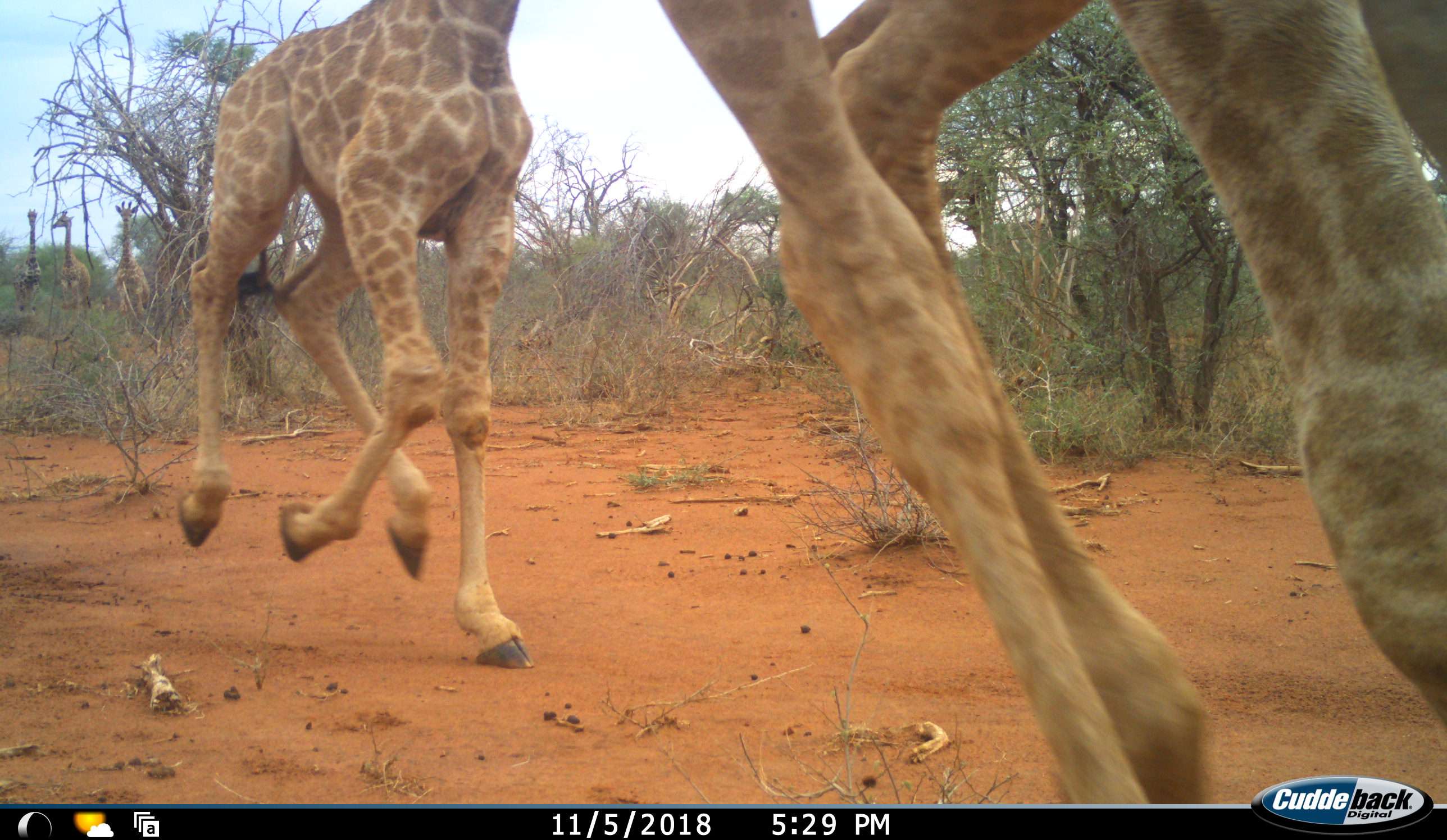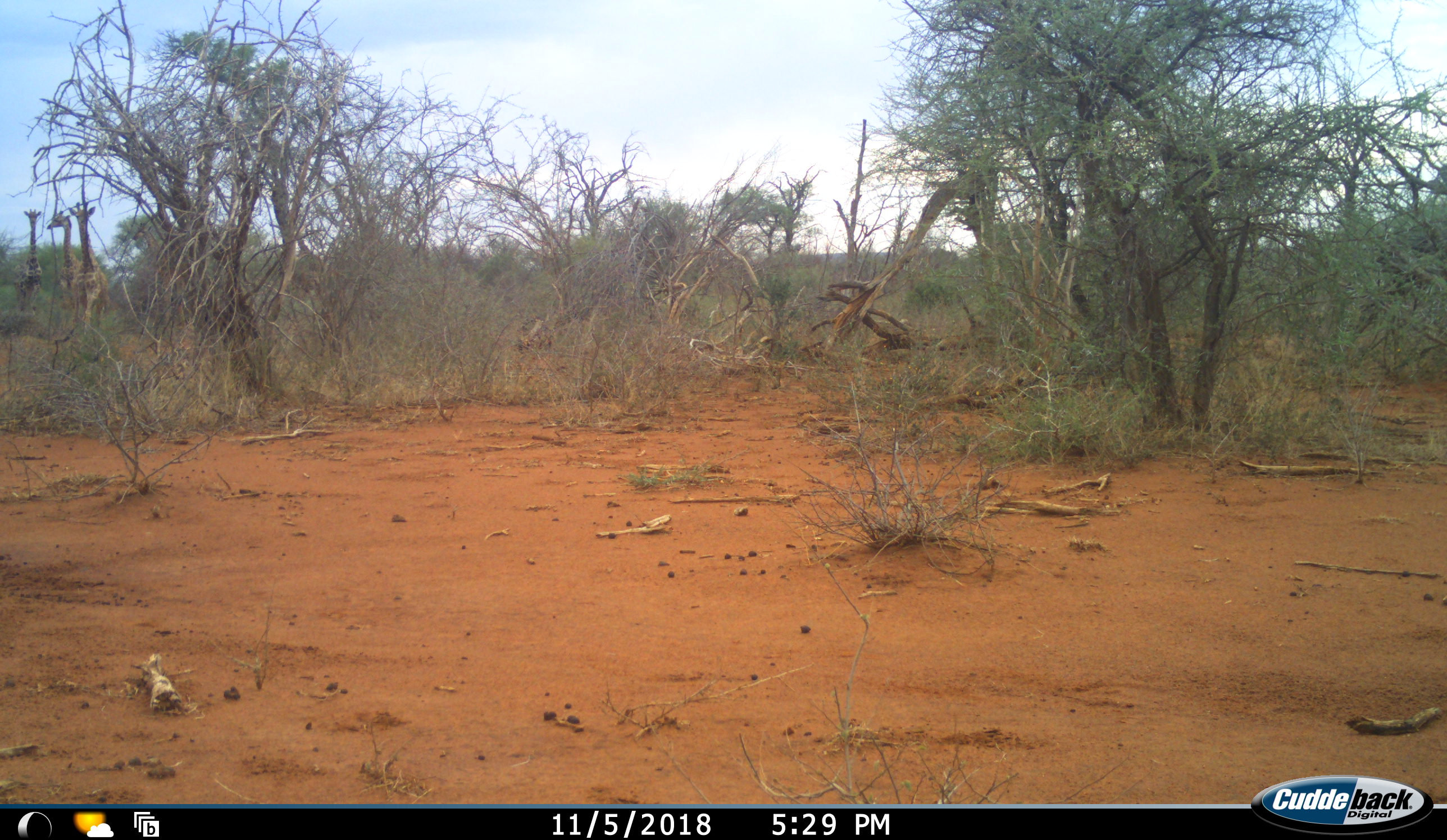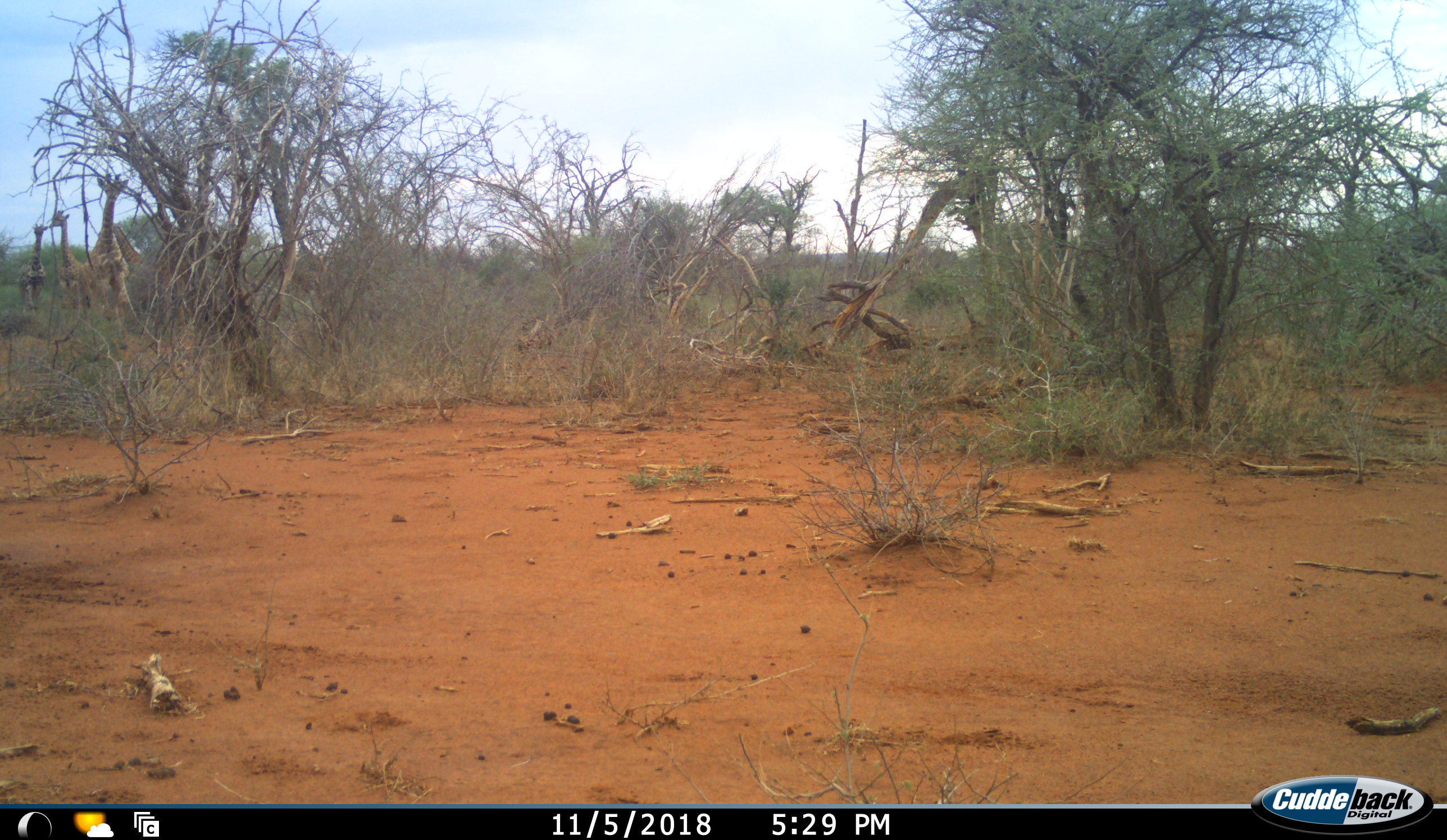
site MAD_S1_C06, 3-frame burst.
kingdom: Animalia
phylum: Chordata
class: Mammalia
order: Artiodactyla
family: Giraffidae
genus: Giraffa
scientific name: Giraffa camelopardalis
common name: giraffe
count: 5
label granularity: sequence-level